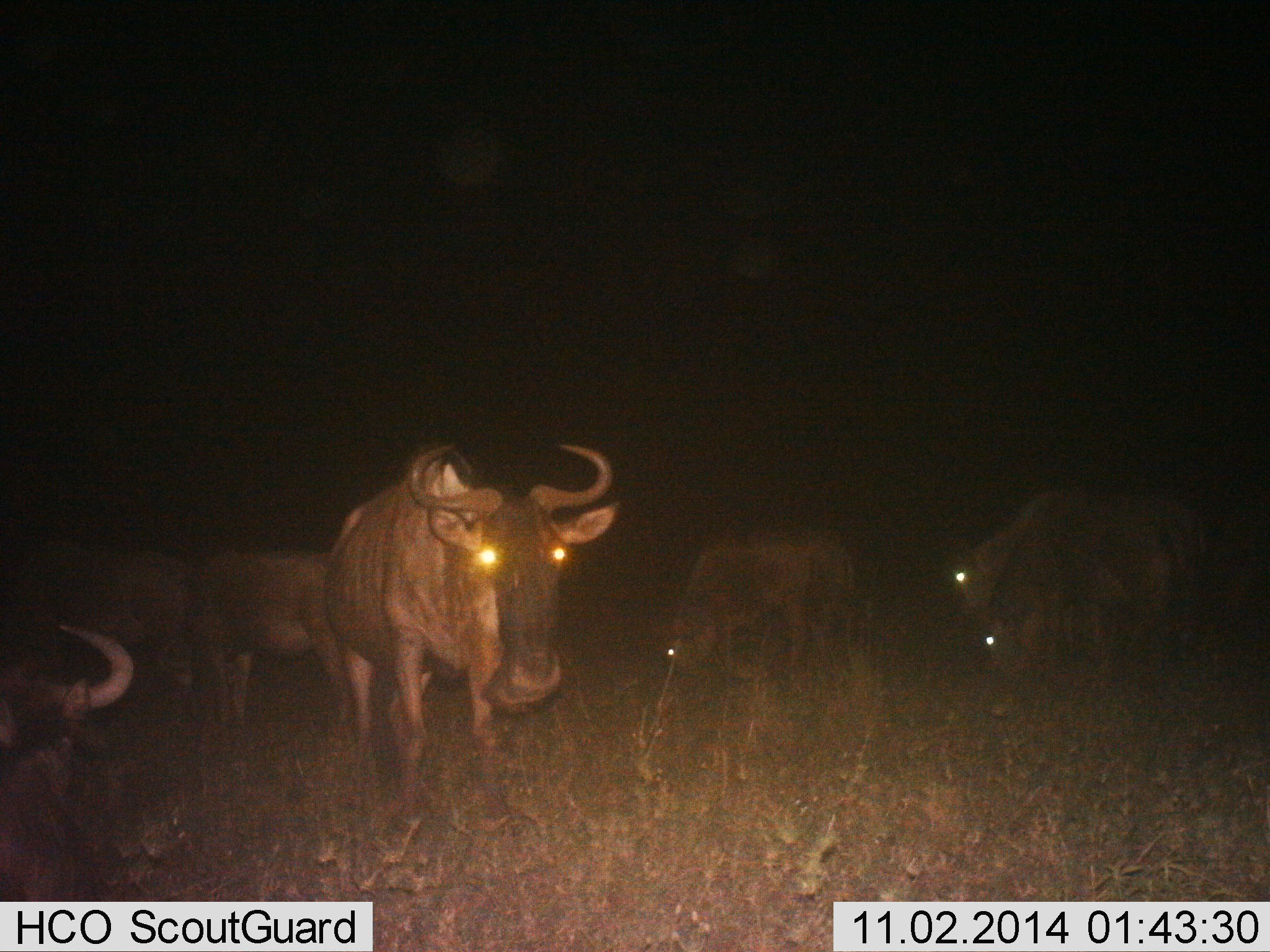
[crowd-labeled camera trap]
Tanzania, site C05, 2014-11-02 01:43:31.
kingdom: Animalia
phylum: Chordata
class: Mammalia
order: Artiodactyla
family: Bovidae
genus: Connochaetes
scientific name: Connochaetes taurinus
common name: blue wildebeest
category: wildebeest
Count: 7.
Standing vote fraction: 70%.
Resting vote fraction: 20%.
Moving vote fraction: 0%.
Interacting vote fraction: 0%.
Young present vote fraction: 0%.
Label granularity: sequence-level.